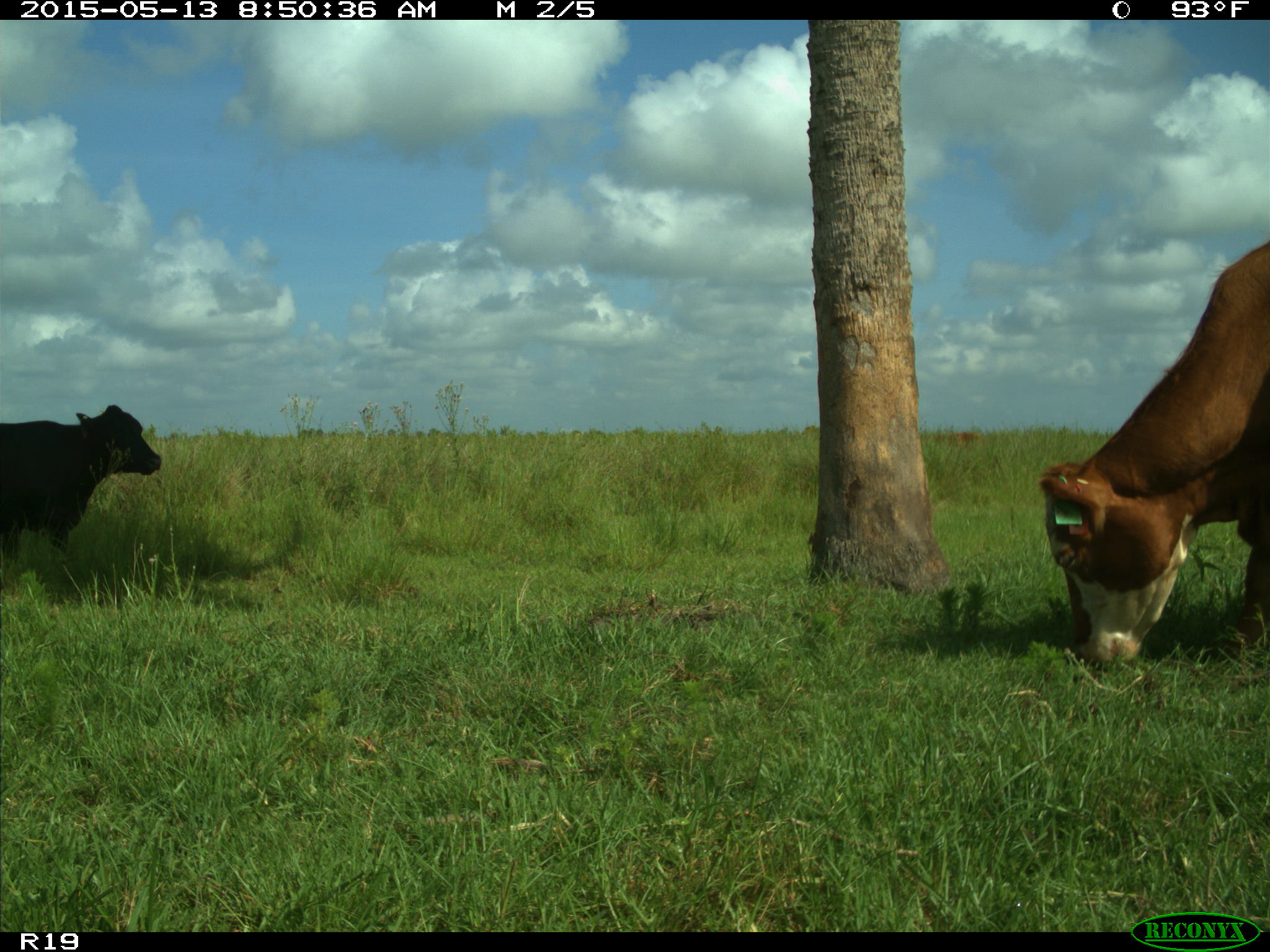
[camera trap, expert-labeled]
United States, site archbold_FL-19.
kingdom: Animalia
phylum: Chordata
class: Mammalia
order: Artiodactyla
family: Bovidae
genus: Bos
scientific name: Bos taurus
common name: domestic cow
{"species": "Bos taurus (domestic cow)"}